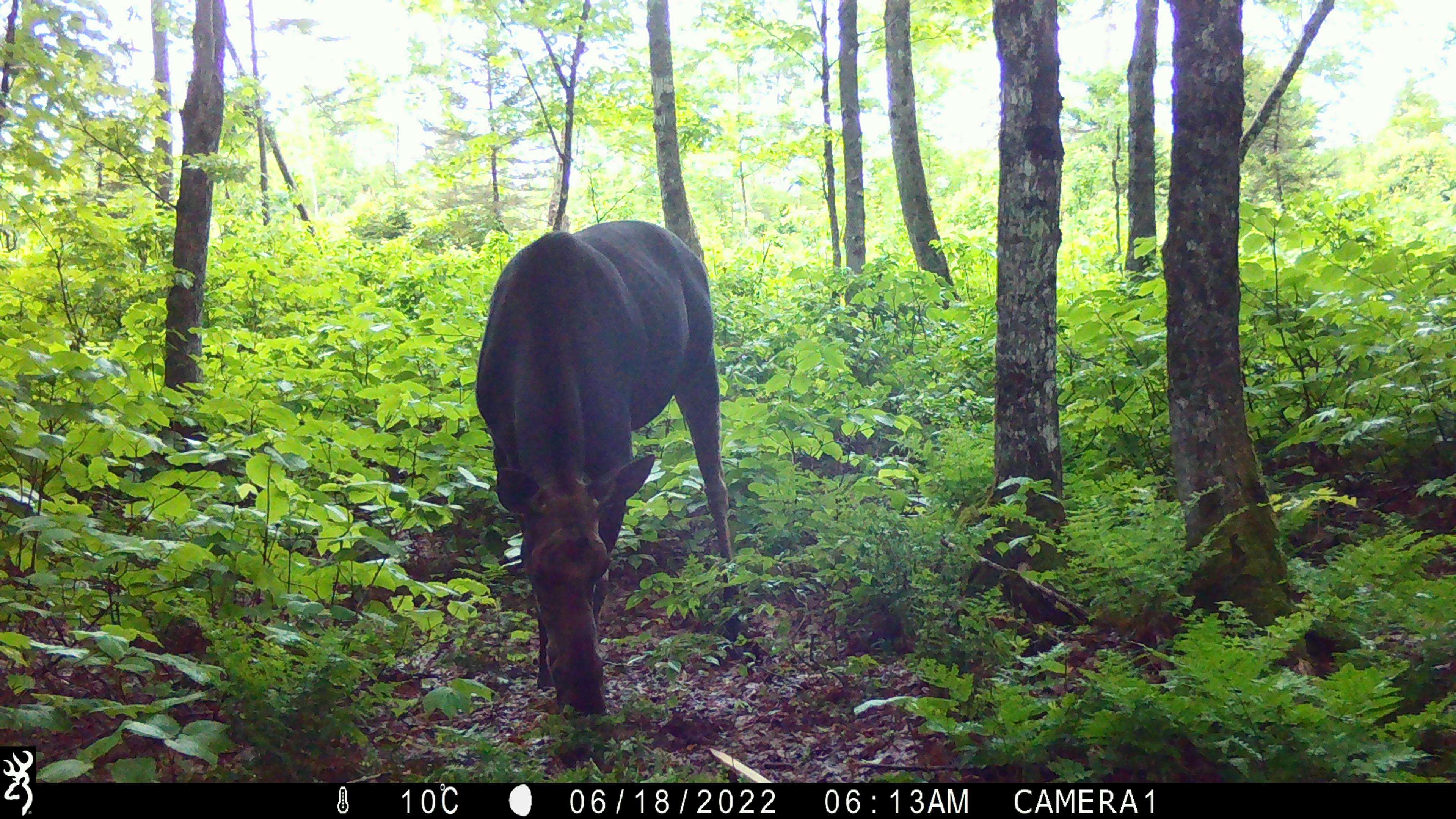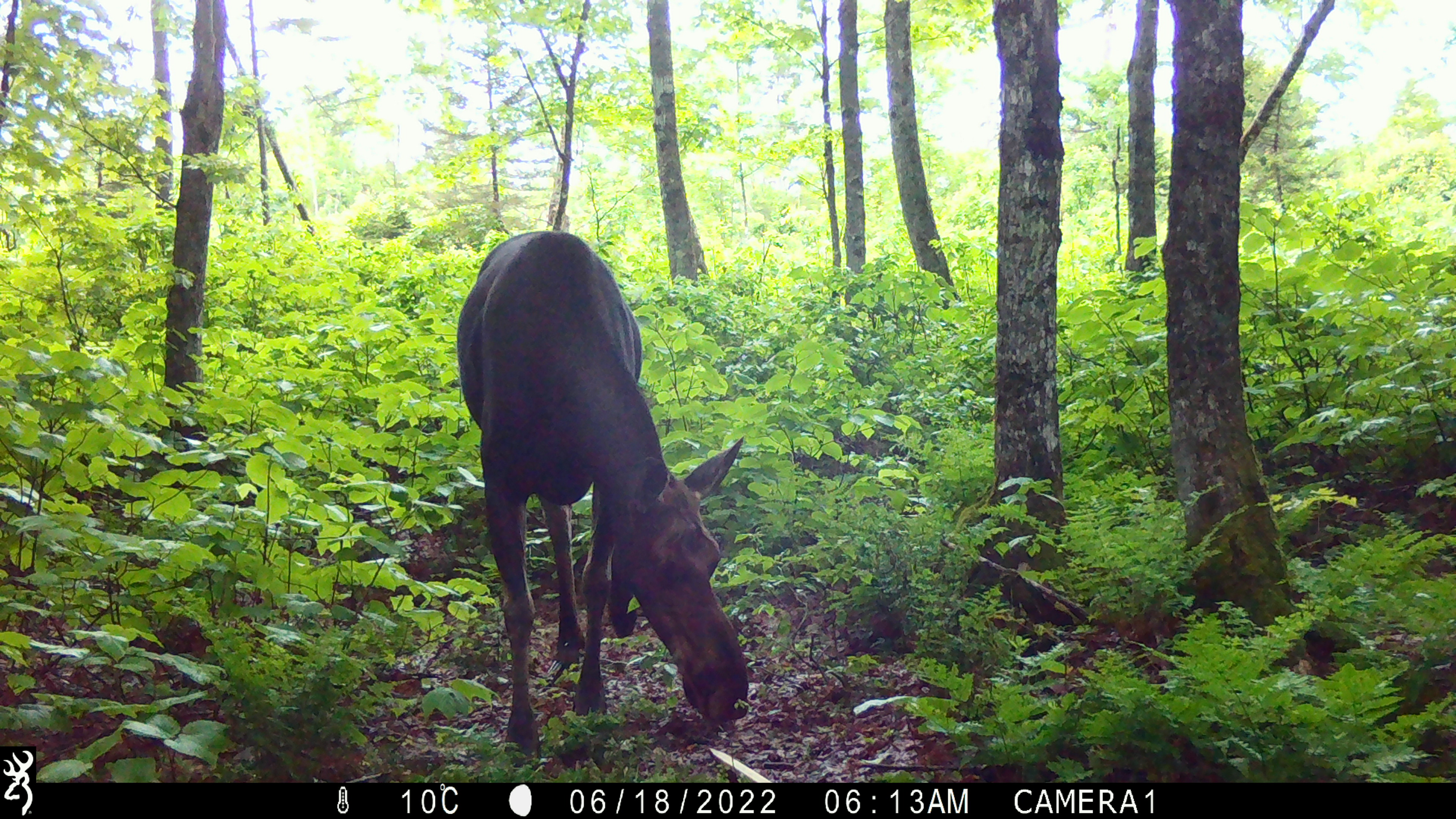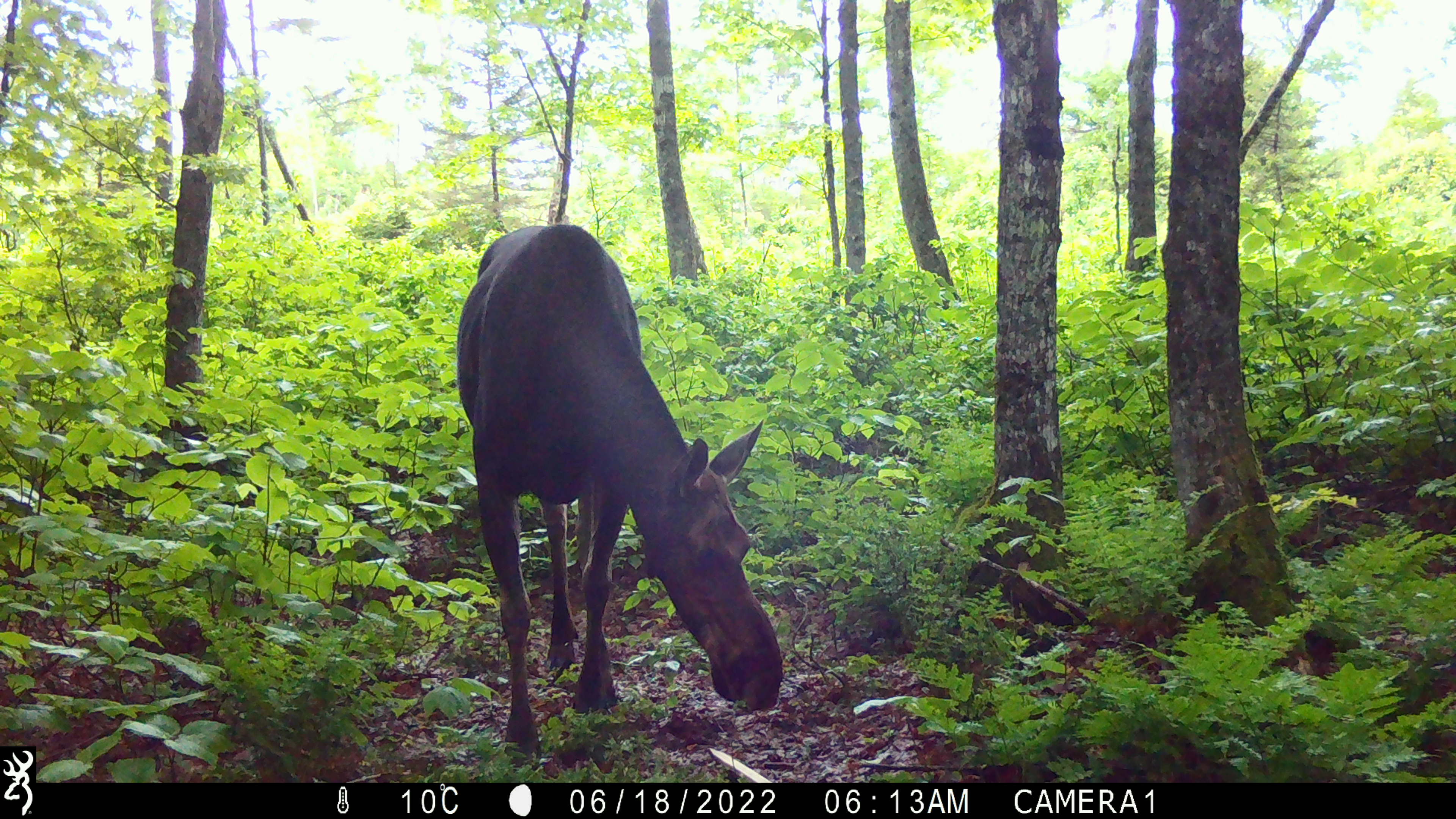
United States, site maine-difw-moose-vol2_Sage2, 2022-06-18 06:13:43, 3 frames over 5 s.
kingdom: Animalia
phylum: Chordata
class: Mammalia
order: Artiodactyla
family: Cervidae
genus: Alces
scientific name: Alces alces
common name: moose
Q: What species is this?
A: Moose (Alces alces).